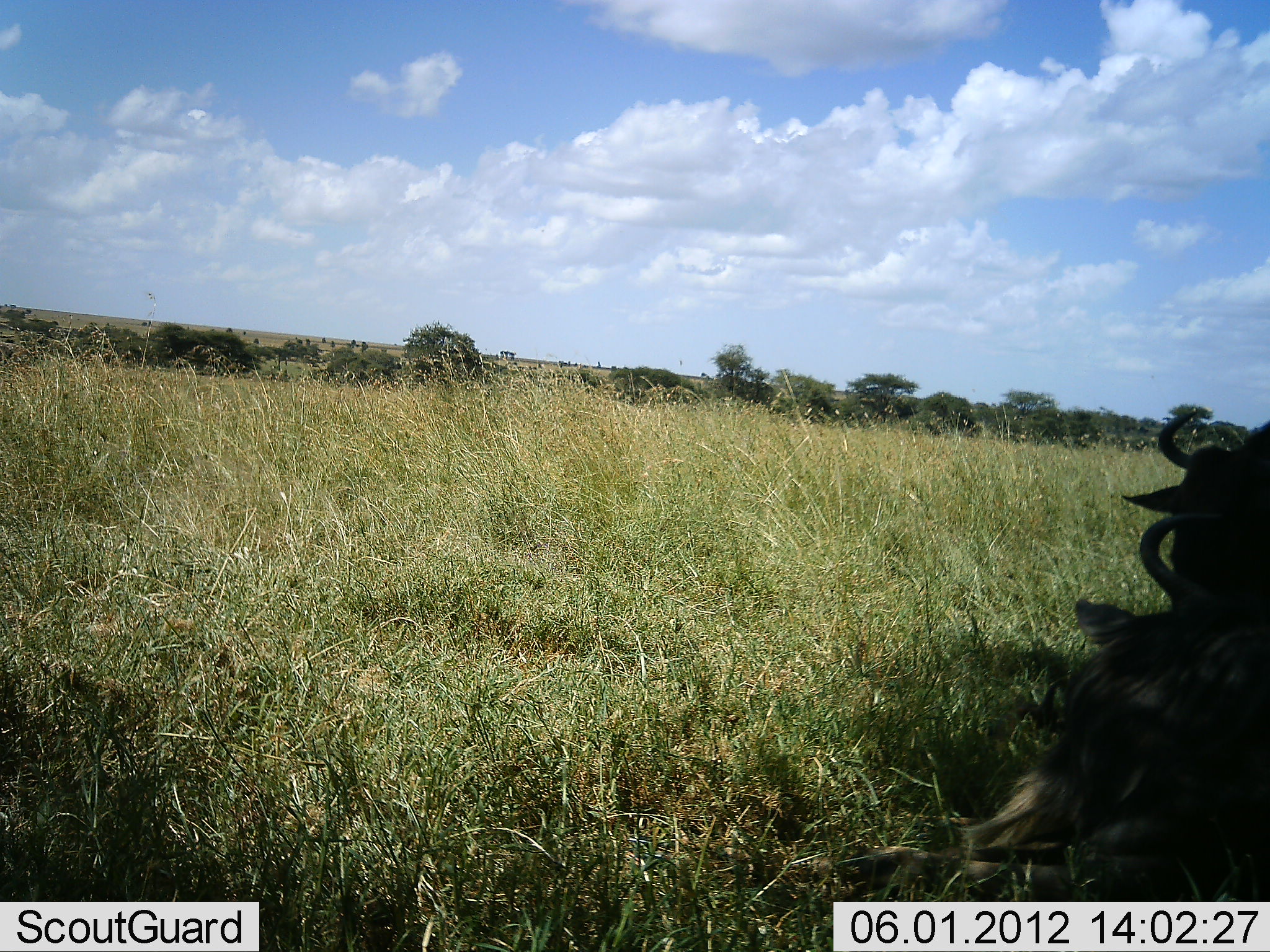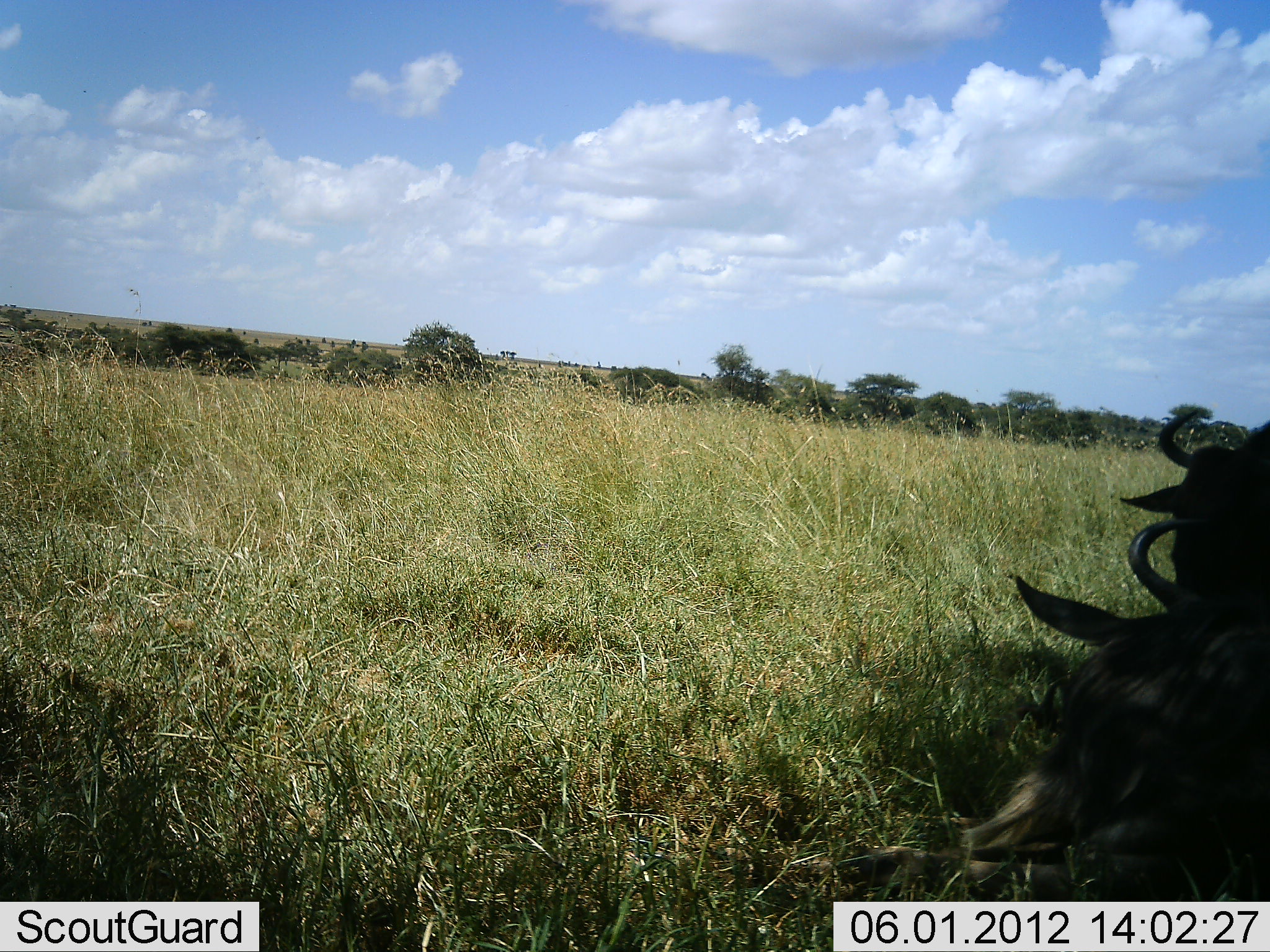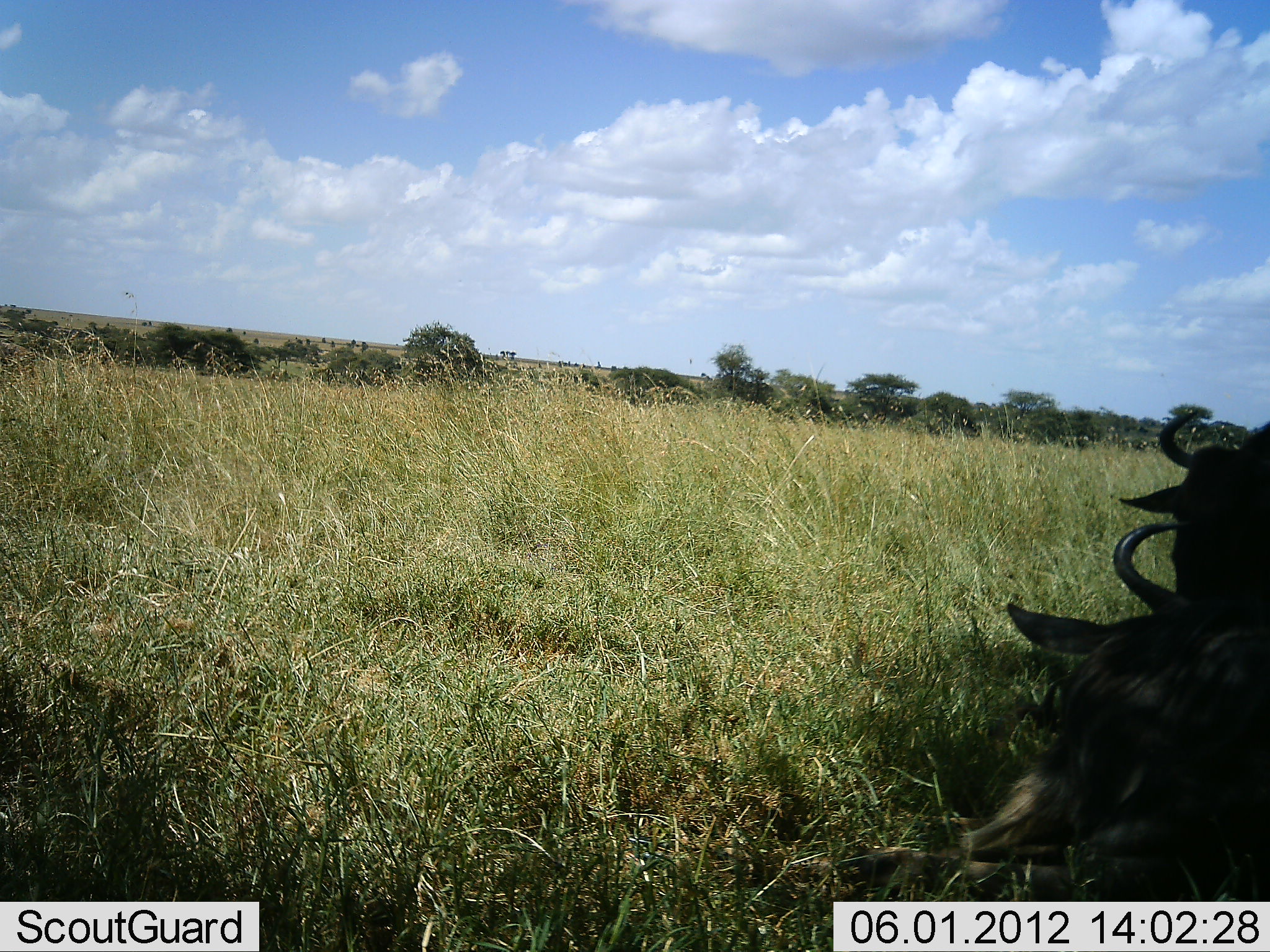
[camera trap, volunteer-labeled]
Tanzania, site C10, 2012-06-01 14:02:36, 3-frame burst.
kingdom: Animalia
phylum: Chordata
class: Mammalia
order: Artiodactyla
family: Bovidae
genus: Connochaetes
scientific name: Connochaetes taurinus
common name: blue wildebeest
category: wildebeest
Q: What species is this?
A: Wildebeest (blue wildebeest) (Connochaetes taurinus).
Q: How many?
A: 2.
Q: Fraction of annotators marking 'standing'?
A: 0%.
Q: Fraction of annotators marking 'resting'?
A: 100%.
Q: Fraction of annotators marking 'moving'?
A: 0%.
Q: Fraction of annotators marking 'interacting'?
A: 0%.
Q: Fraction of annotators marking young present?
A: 0%.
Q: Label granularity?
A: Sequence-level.